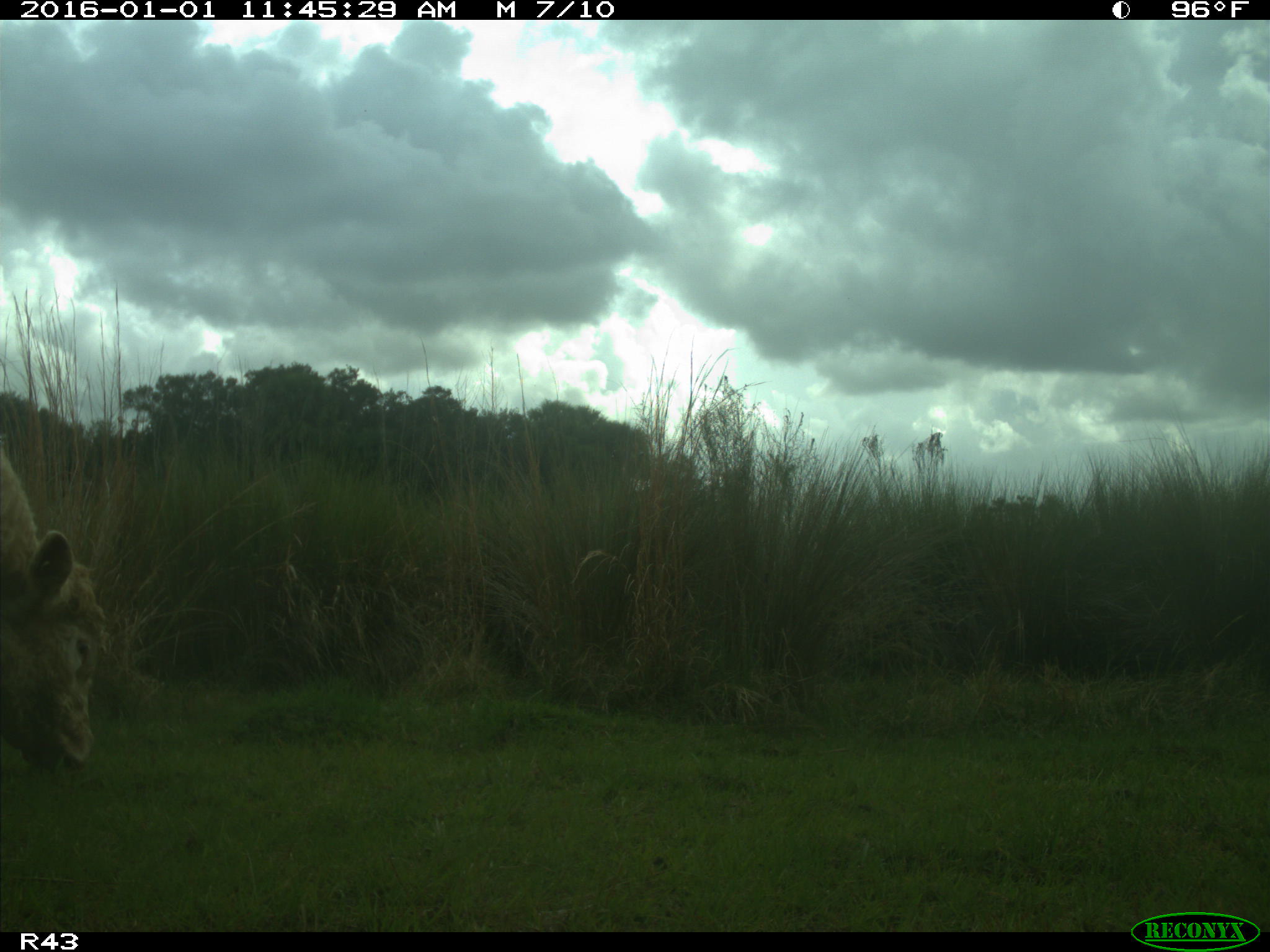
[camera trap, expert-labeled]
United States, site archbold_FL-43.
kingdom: Animalia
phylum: Chordata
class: Mammalia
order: Artiodactyla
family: Bovidae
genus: Bos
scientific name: Bos taurus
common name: domestic cow